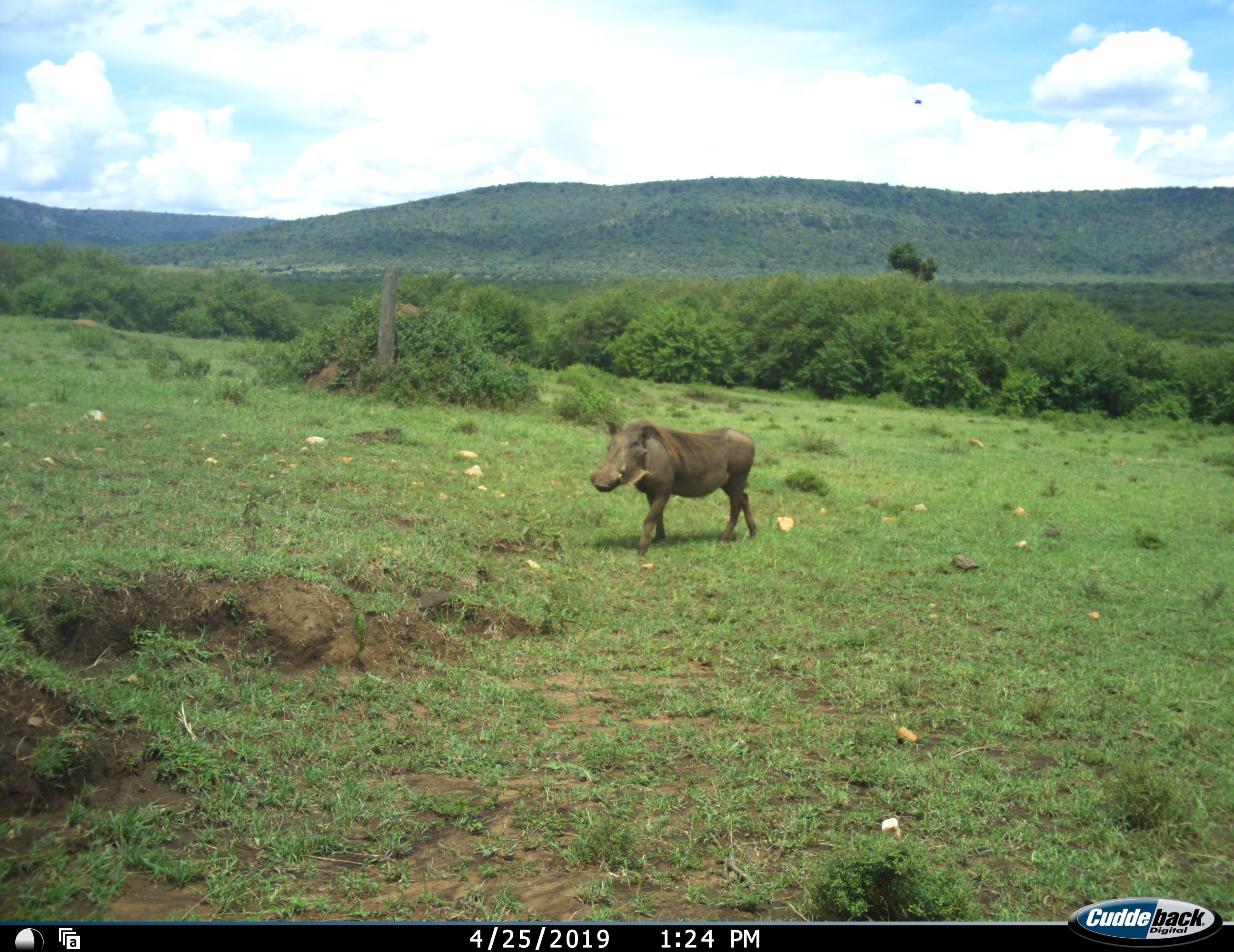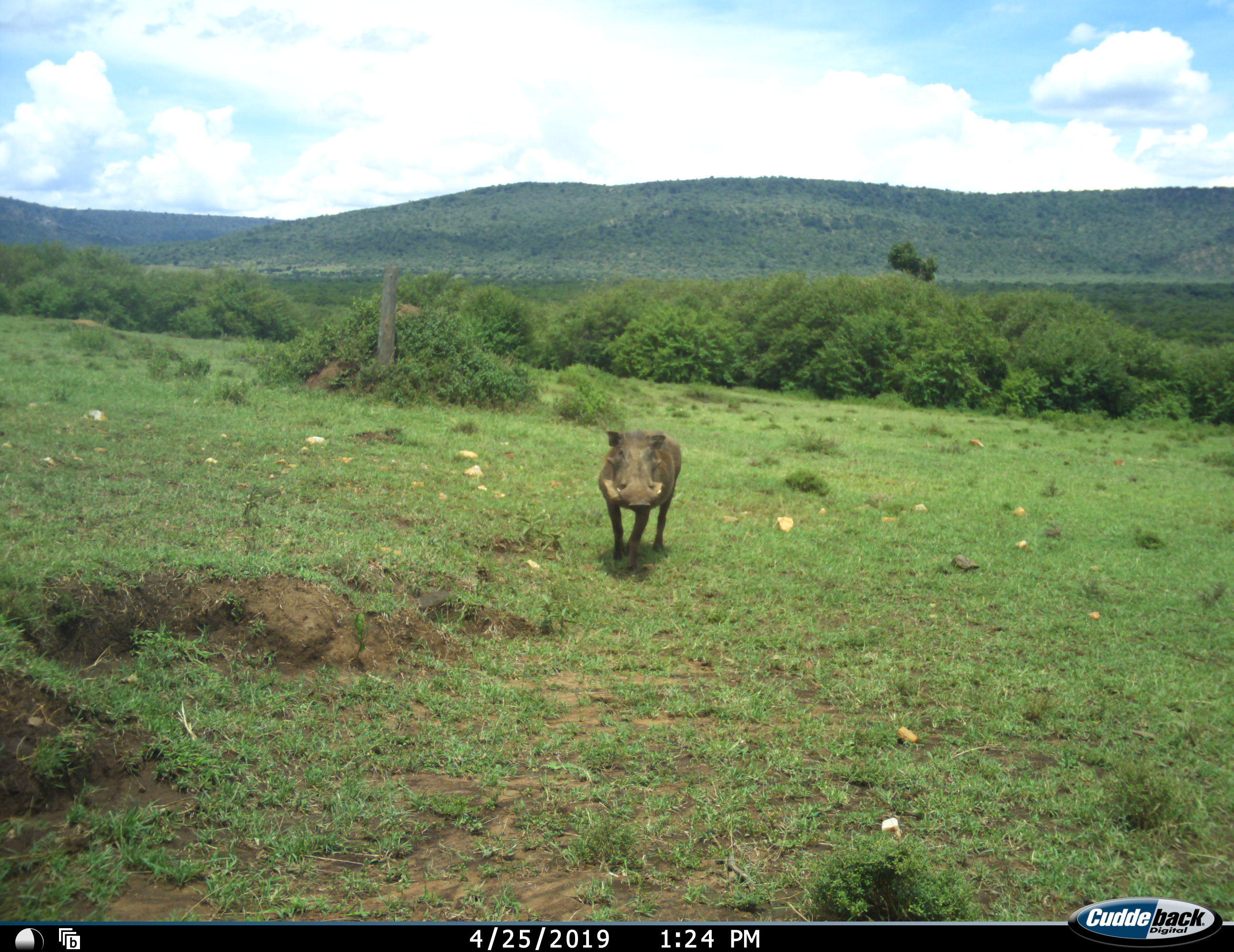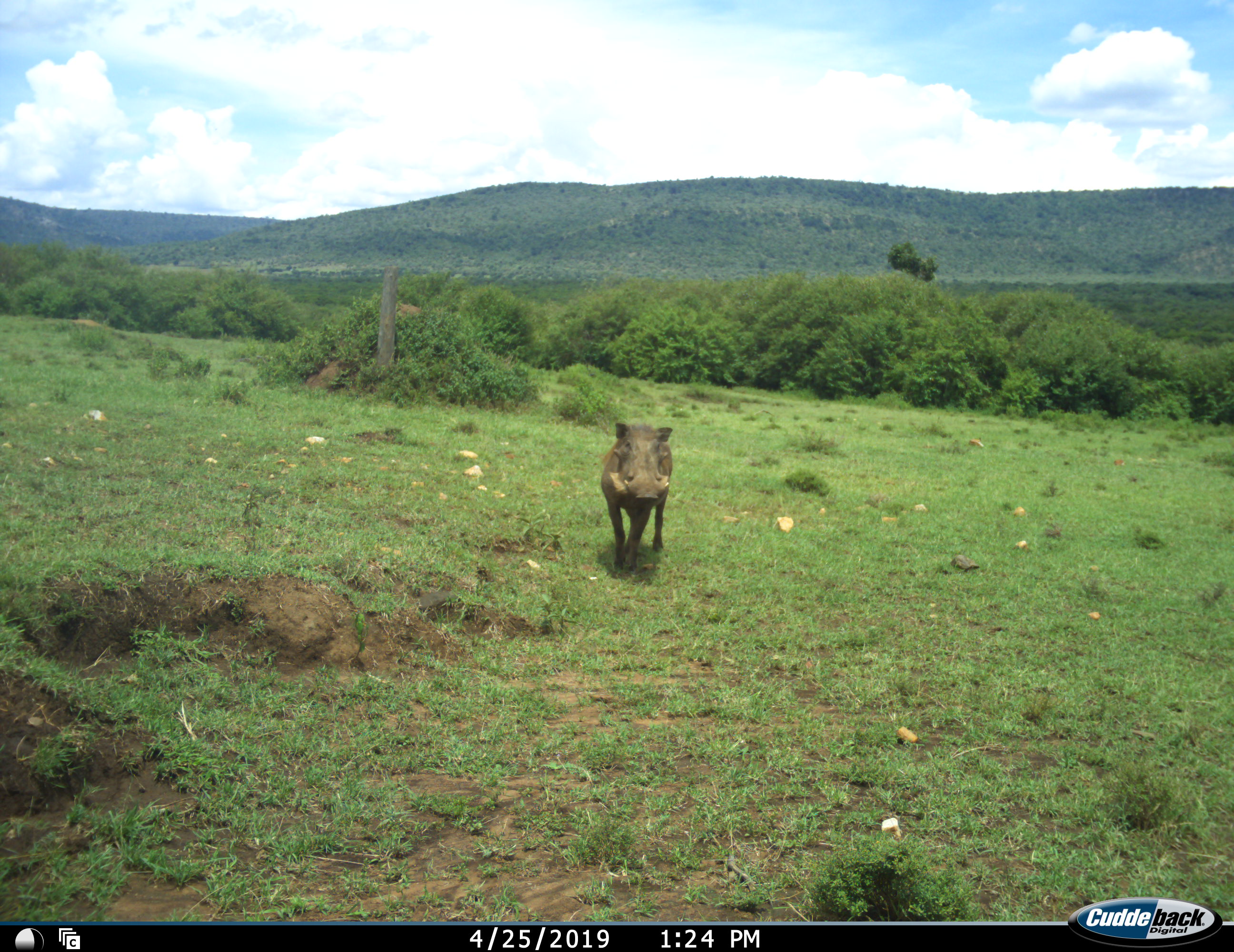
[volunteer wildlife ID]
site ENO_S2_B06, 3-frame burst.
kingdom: Animalia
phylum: Chordata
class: Mammalia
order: Artiodactyla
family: Suidae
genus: Phacochoerus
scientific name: Phacochoerus africanus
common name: warthog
Warthog (Phacochoerus africanus), count 1. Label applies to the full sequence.